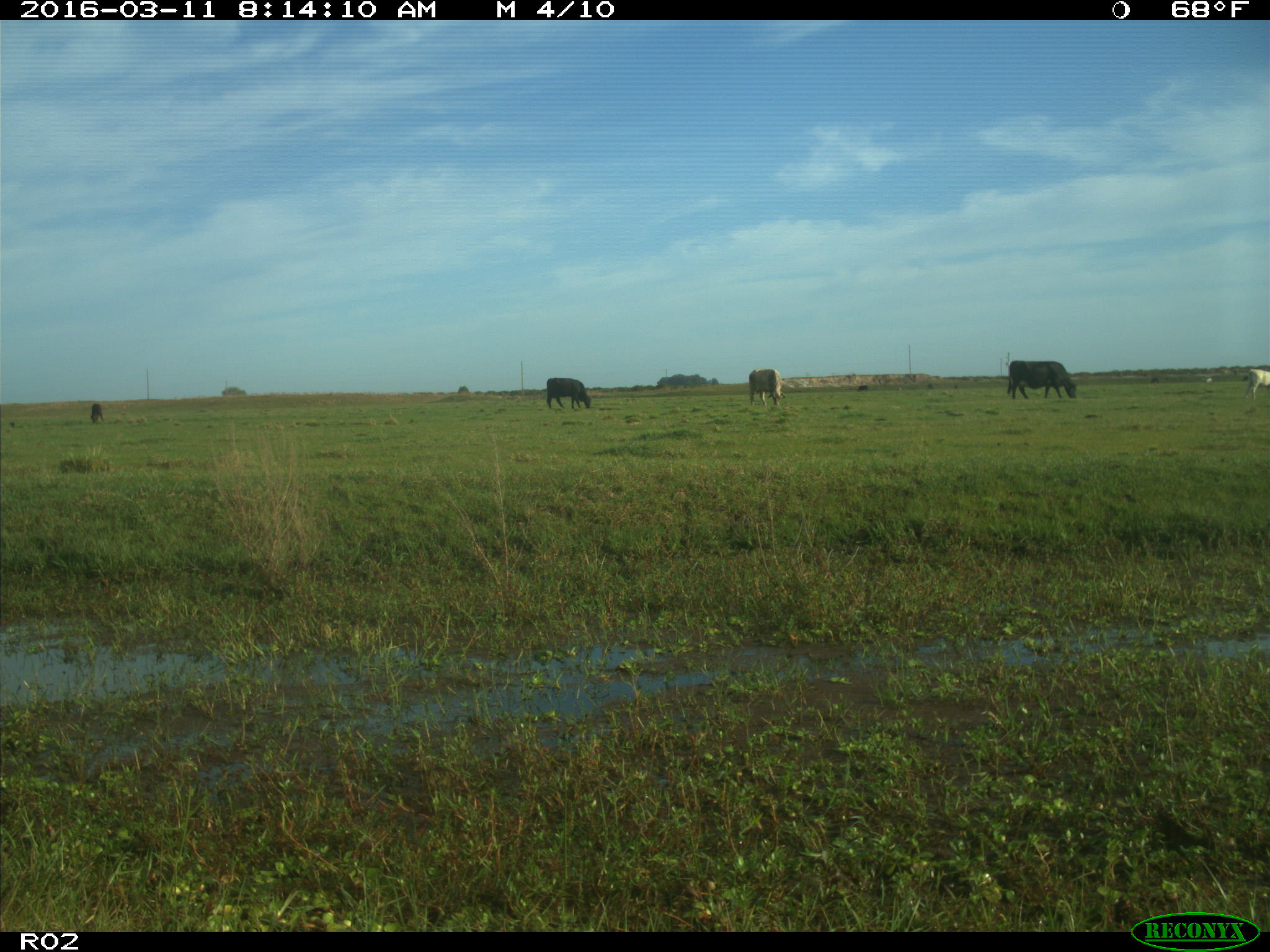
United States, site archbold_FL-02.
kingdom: Animalia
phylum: Chordata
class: Mammalia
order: Artiodactyla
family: Bovidae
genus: Bos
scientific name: Bos taurus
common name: domestic cow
Bos taurus (domestic cow).